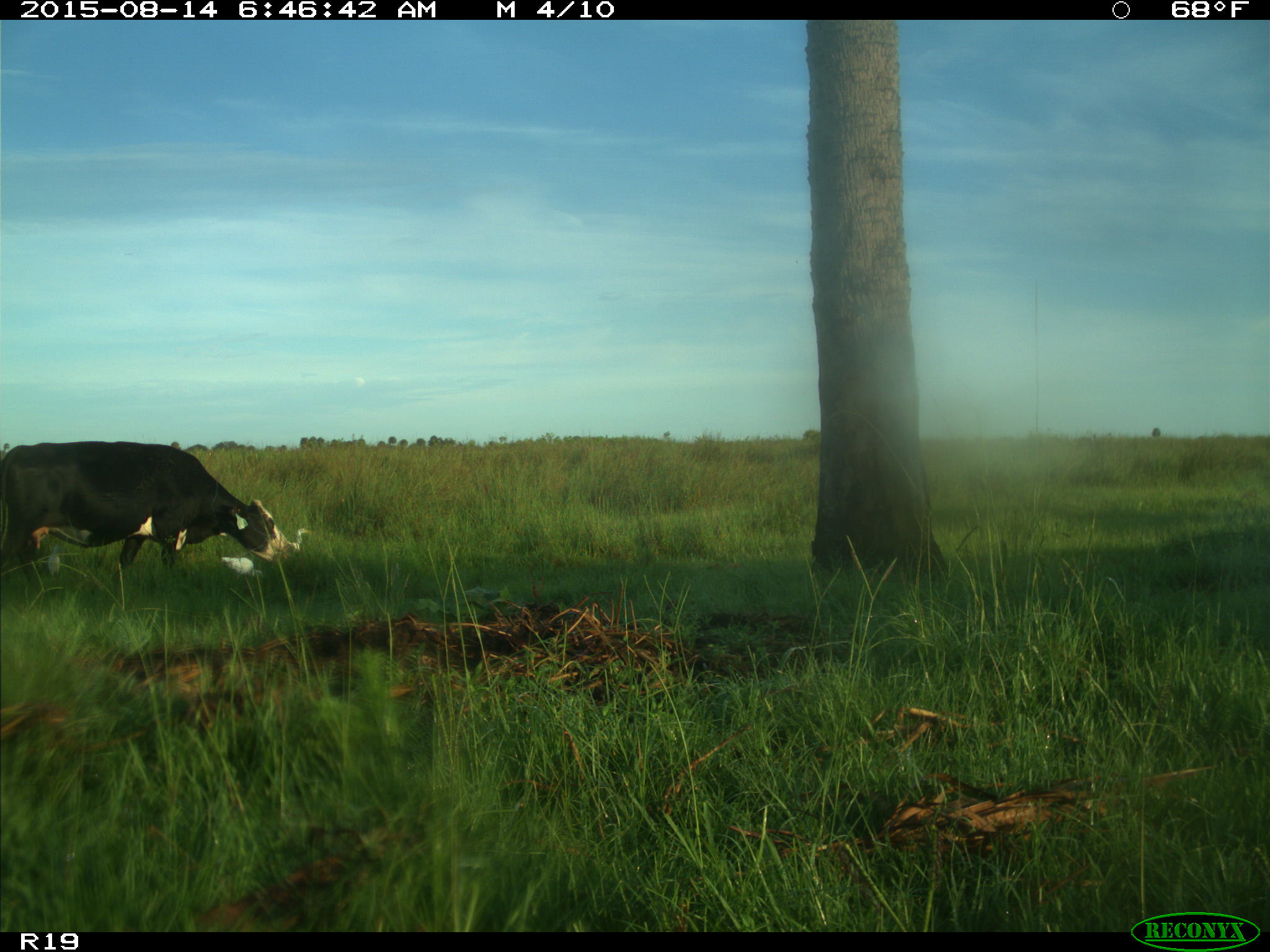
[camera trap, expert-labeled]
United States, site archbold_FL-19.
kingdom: Animalia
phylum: Chordata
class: Mammalia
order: Artiodactyla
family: Bovidae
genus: Bos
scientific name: Bos taurus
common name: domestic cow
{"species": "Bos taurus (domestic cow)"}